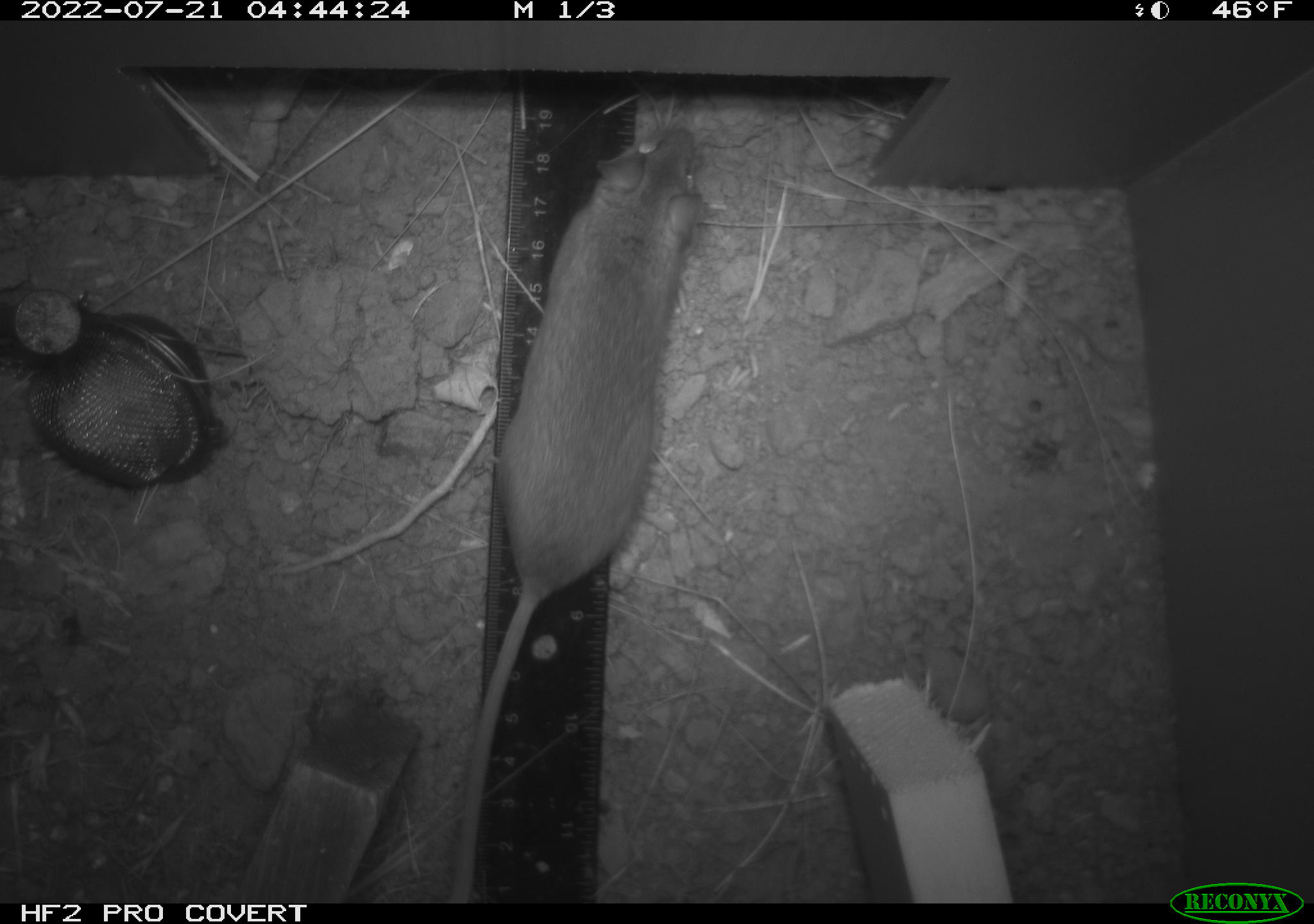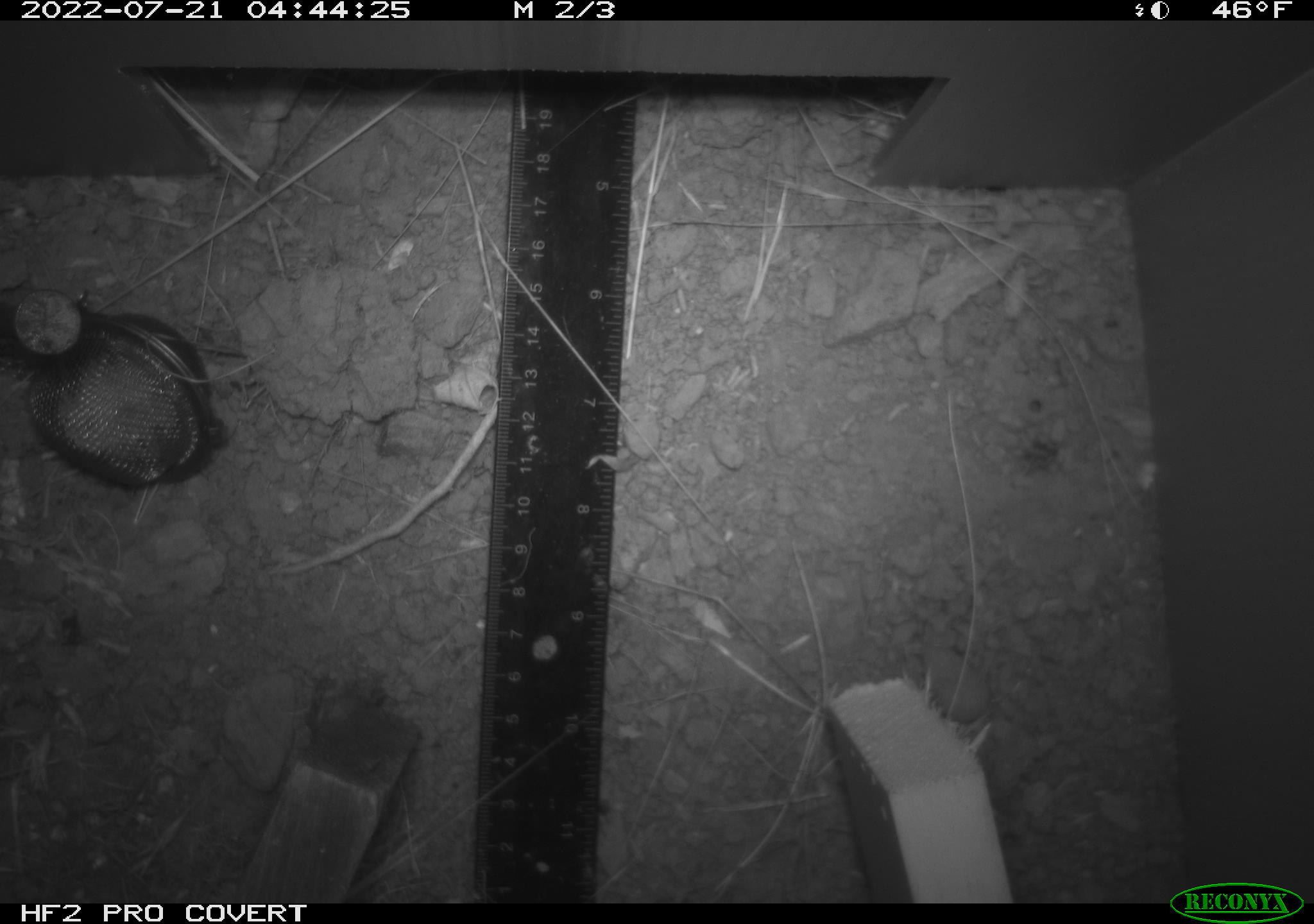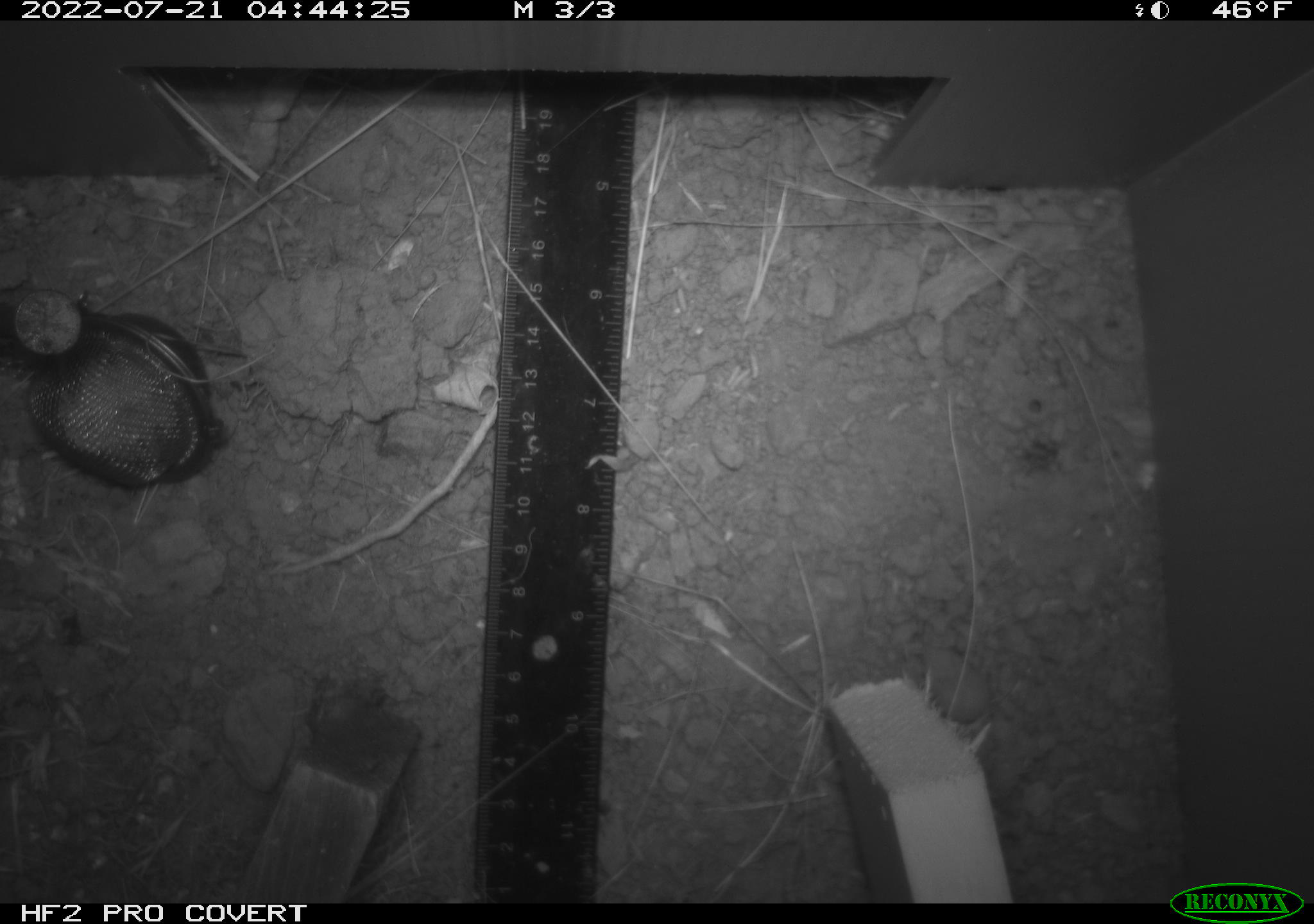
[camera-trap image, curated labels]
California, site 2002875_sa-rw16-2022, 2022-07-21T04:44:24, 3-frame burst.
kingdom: Animalia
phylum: Chordata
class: Mammalia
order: Rodentia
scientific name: Rodentia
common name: mouse species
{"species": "mouse species (Rodentia)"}